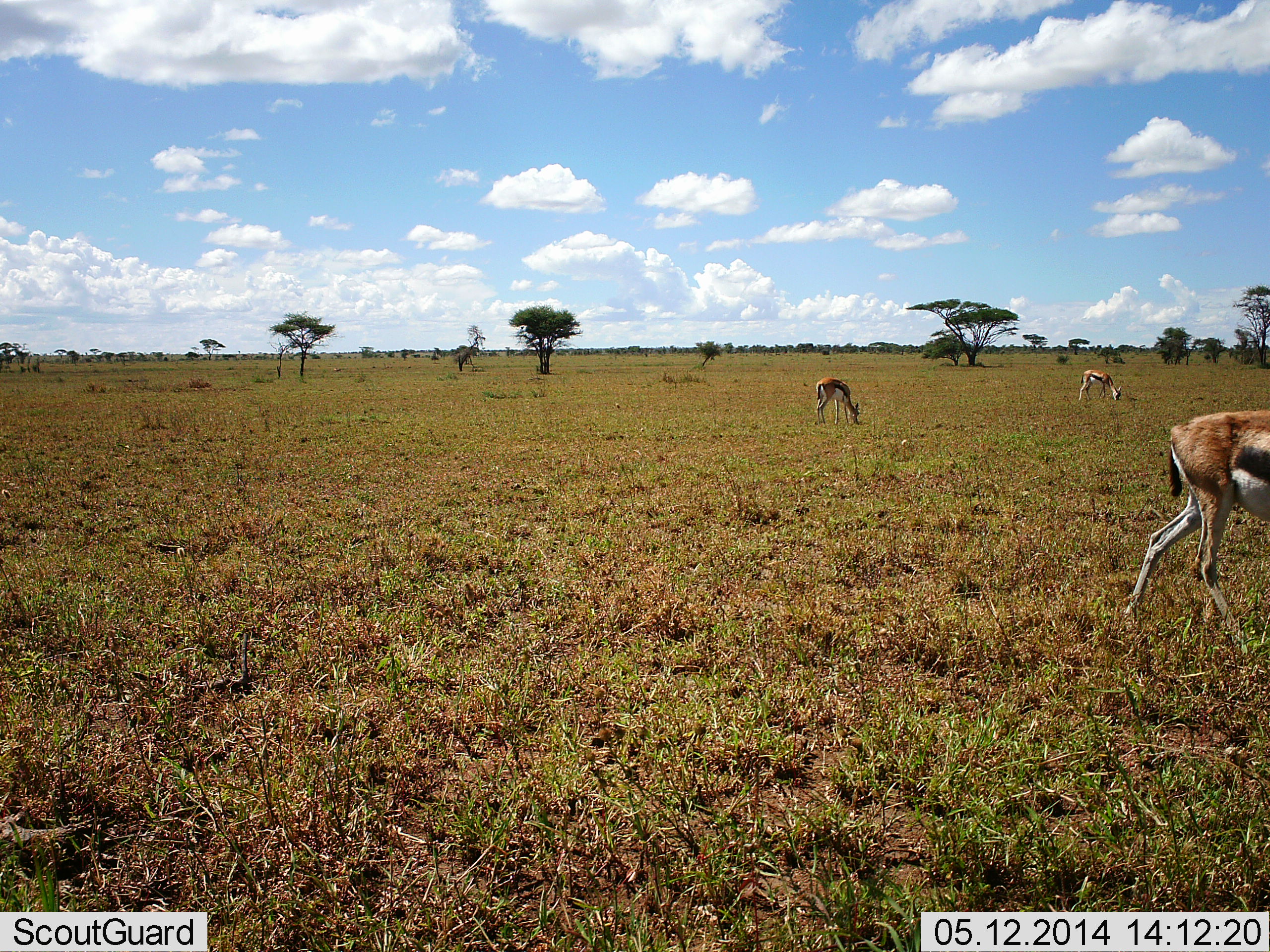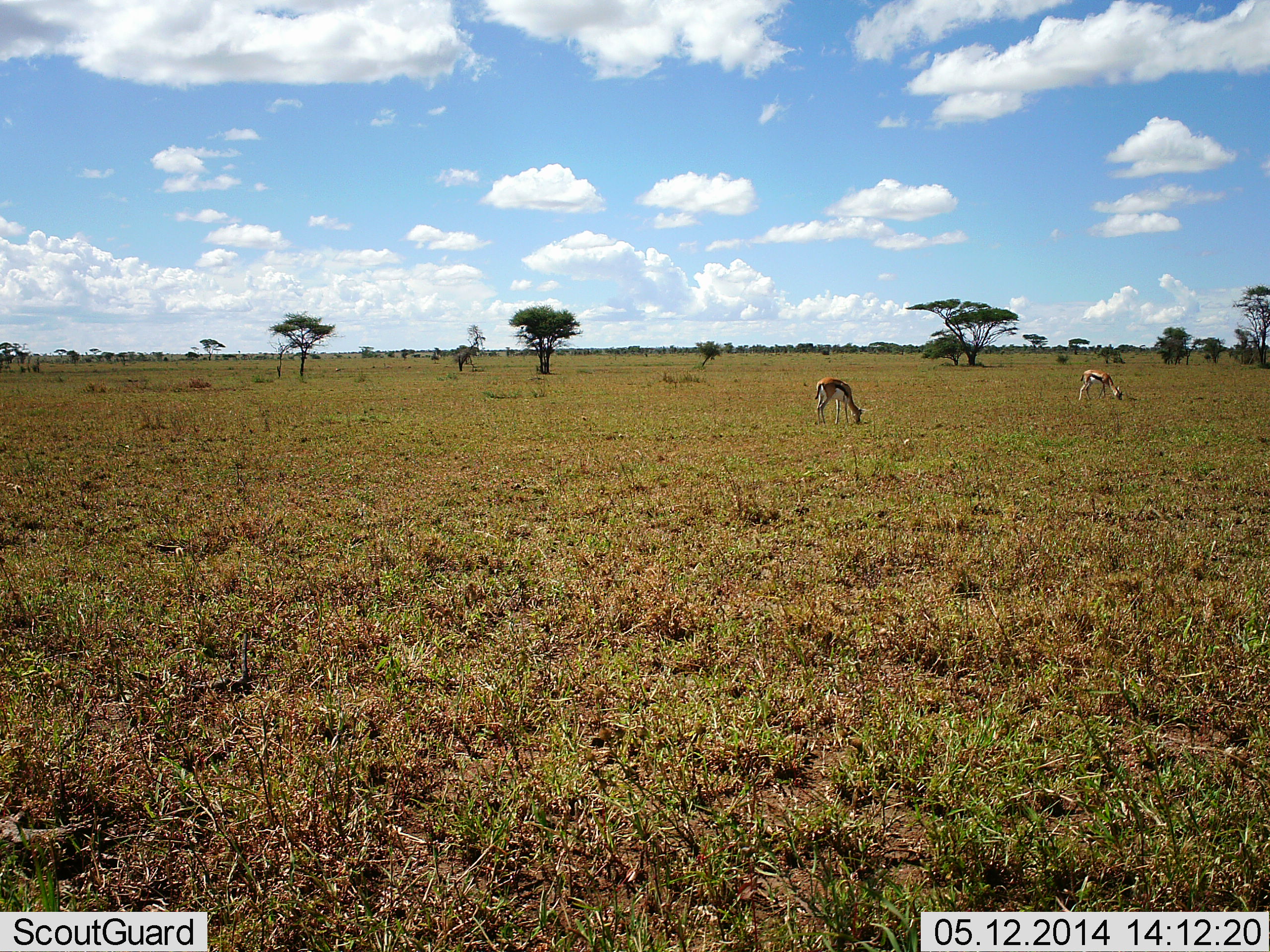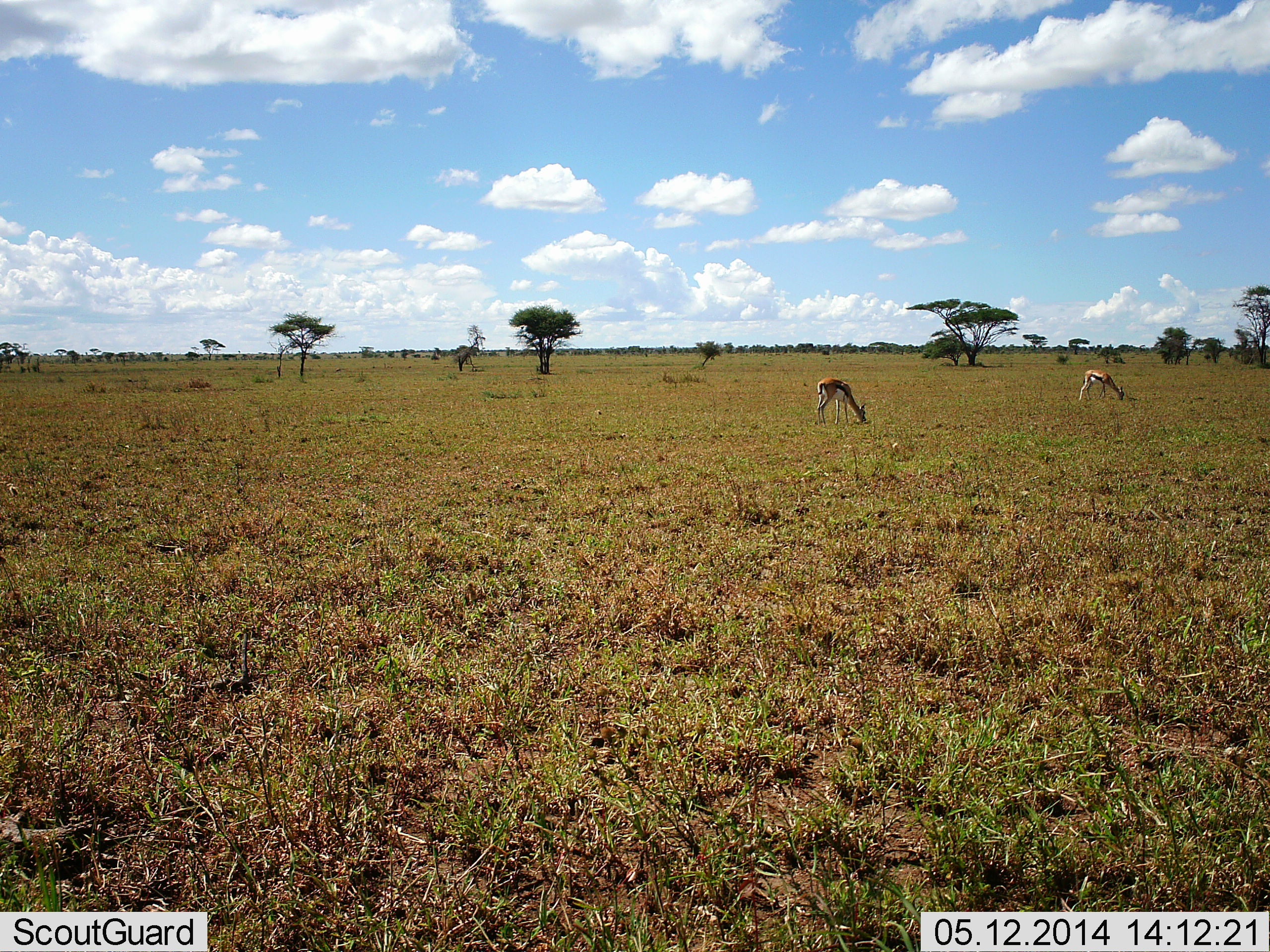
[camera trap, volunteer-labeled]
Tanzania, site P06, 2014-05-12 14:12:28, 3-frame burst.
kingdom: Animalia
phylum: Chordata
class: Mammalia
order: Artiodactyla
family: Bovidae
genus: Eudorcas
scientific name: Eudorcas thomsonii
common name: thomson's gazelle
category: gazellethomsons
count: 3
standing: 10%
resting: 0%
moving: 70%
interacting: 0%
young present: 0%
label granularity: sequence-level